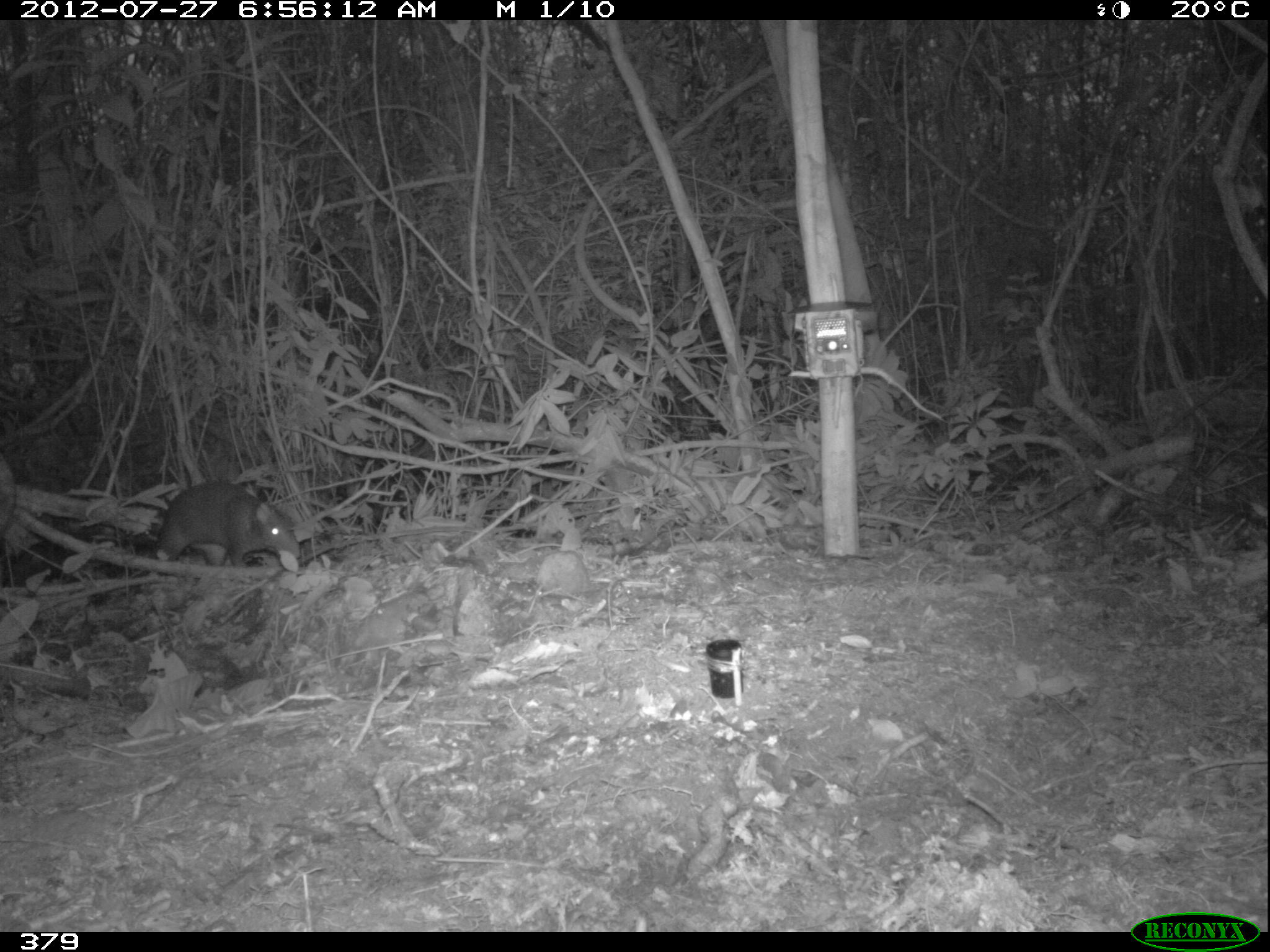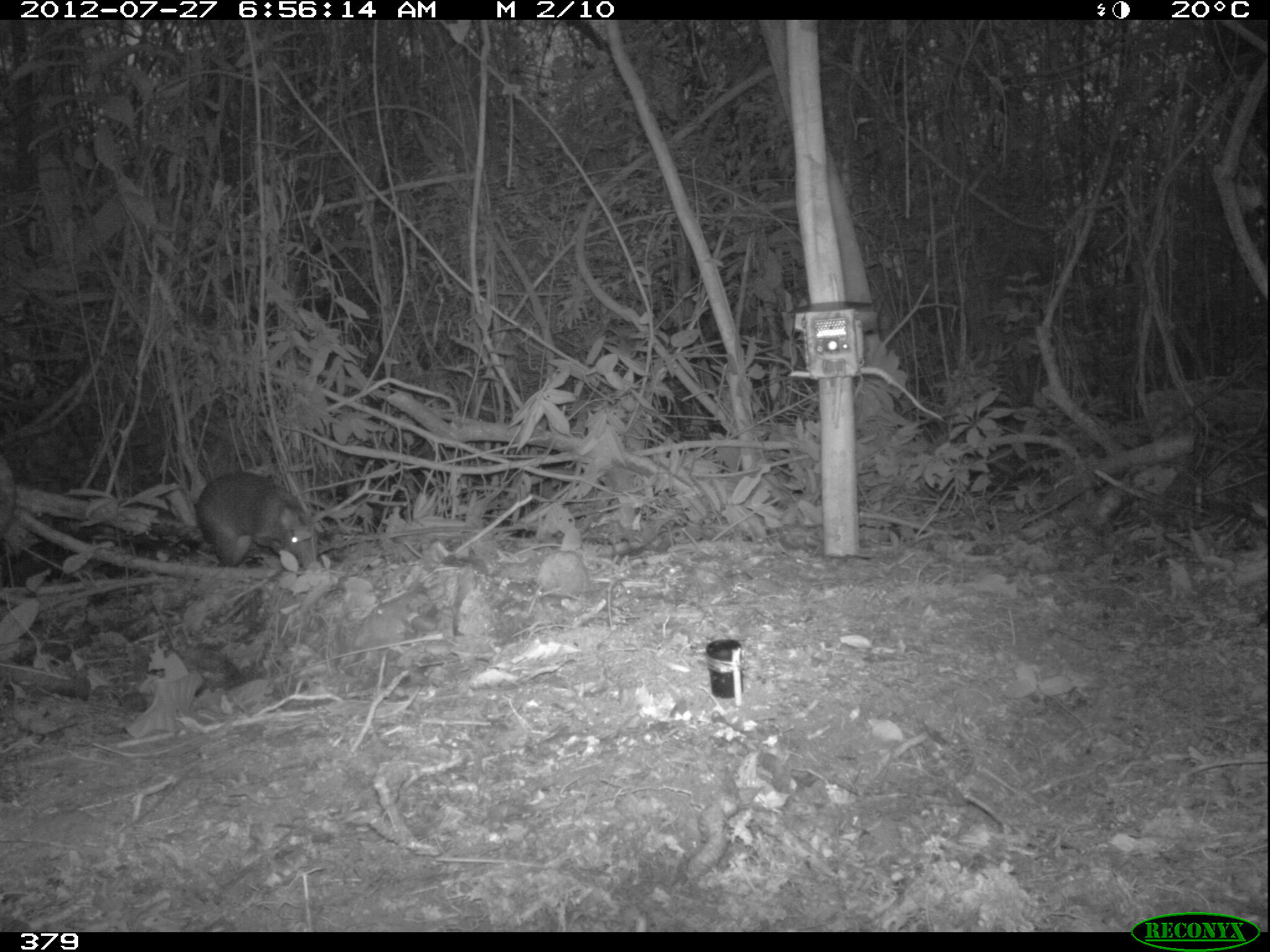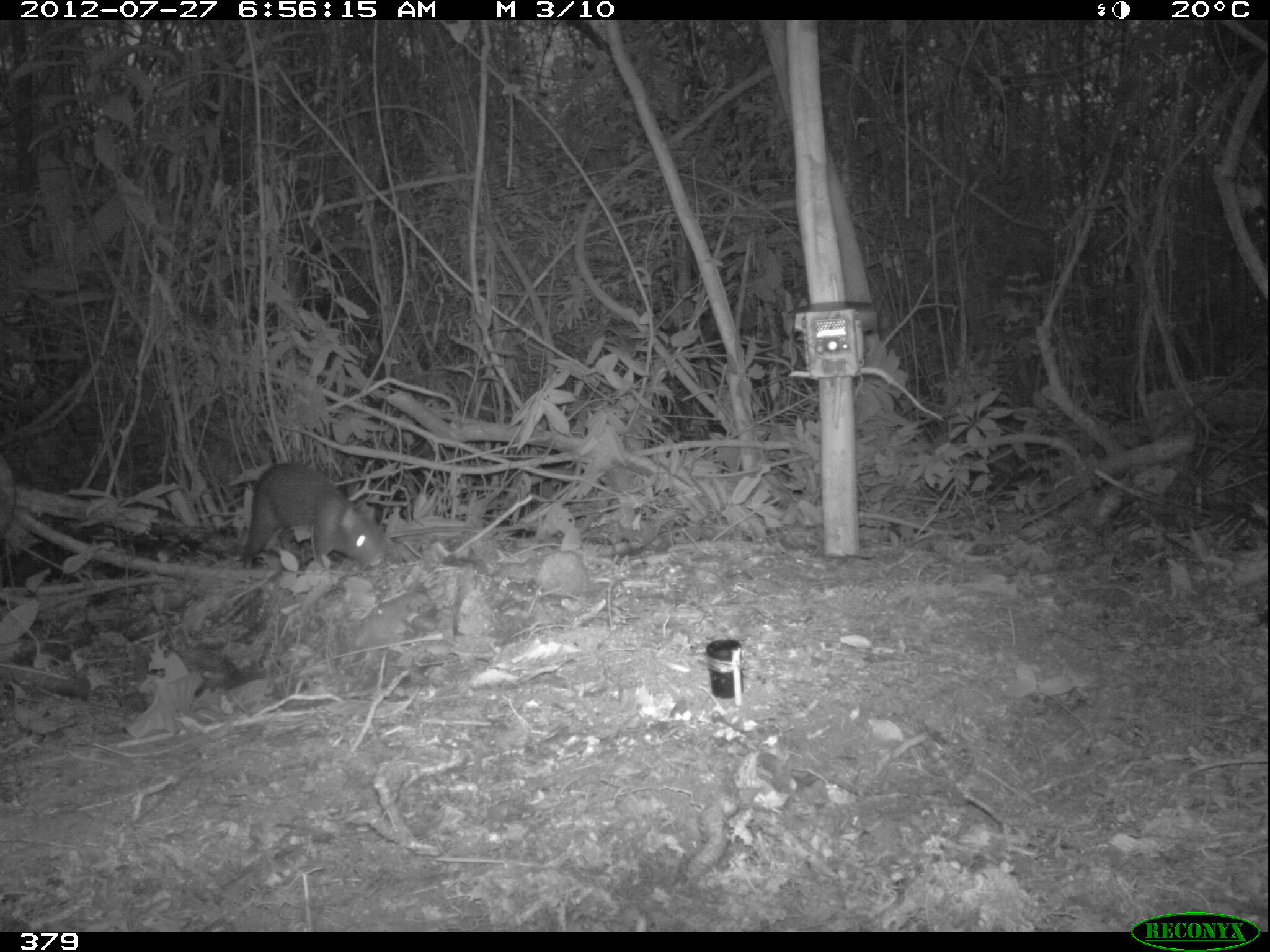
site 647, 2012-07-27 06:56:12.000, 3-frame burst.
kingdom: Animalia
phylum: Chordata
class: Mammalia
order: Rodentia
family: Dasyproctidae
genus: Dasyprocta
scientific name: Dasyprocta punctata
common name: central american agouti